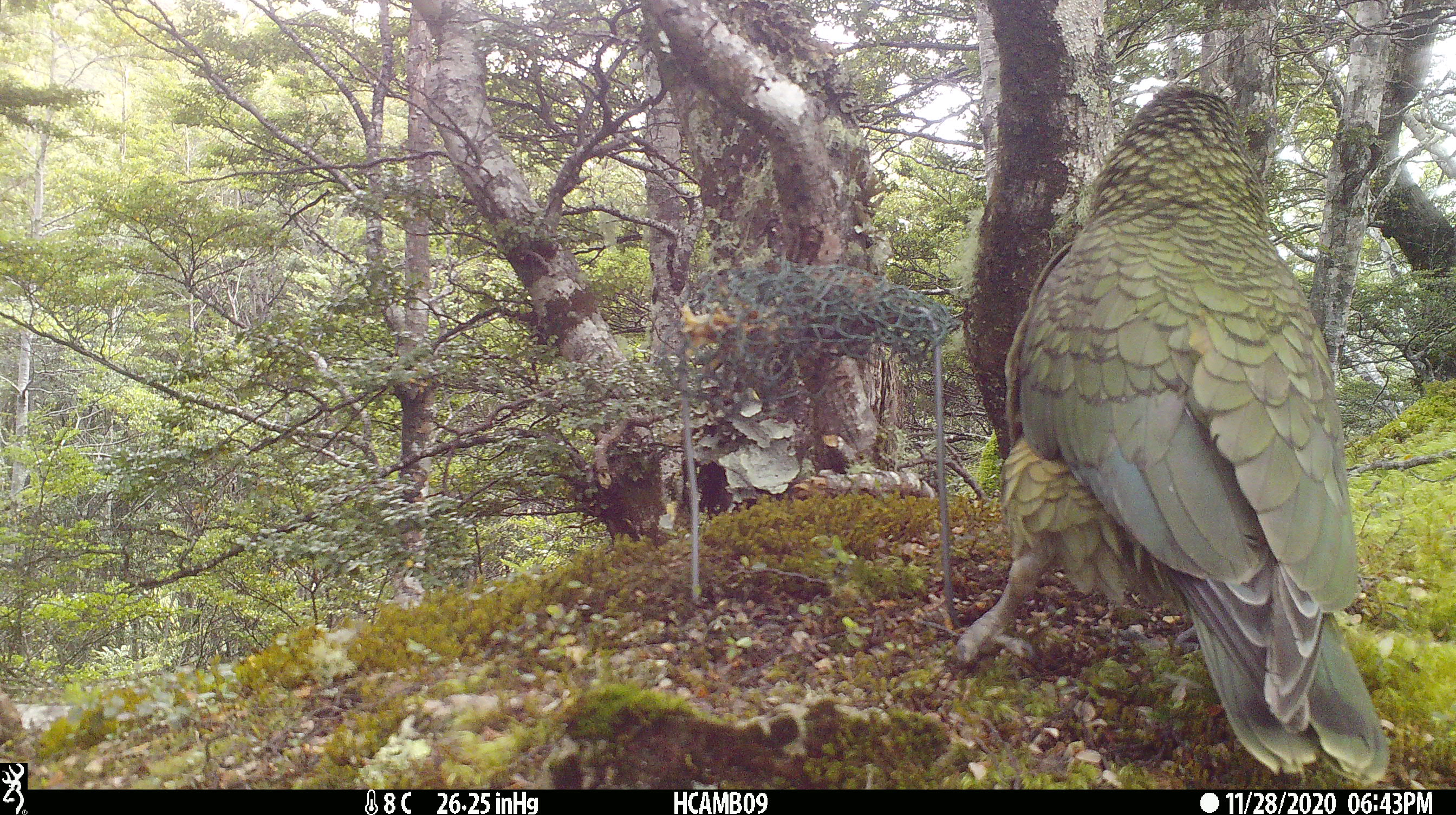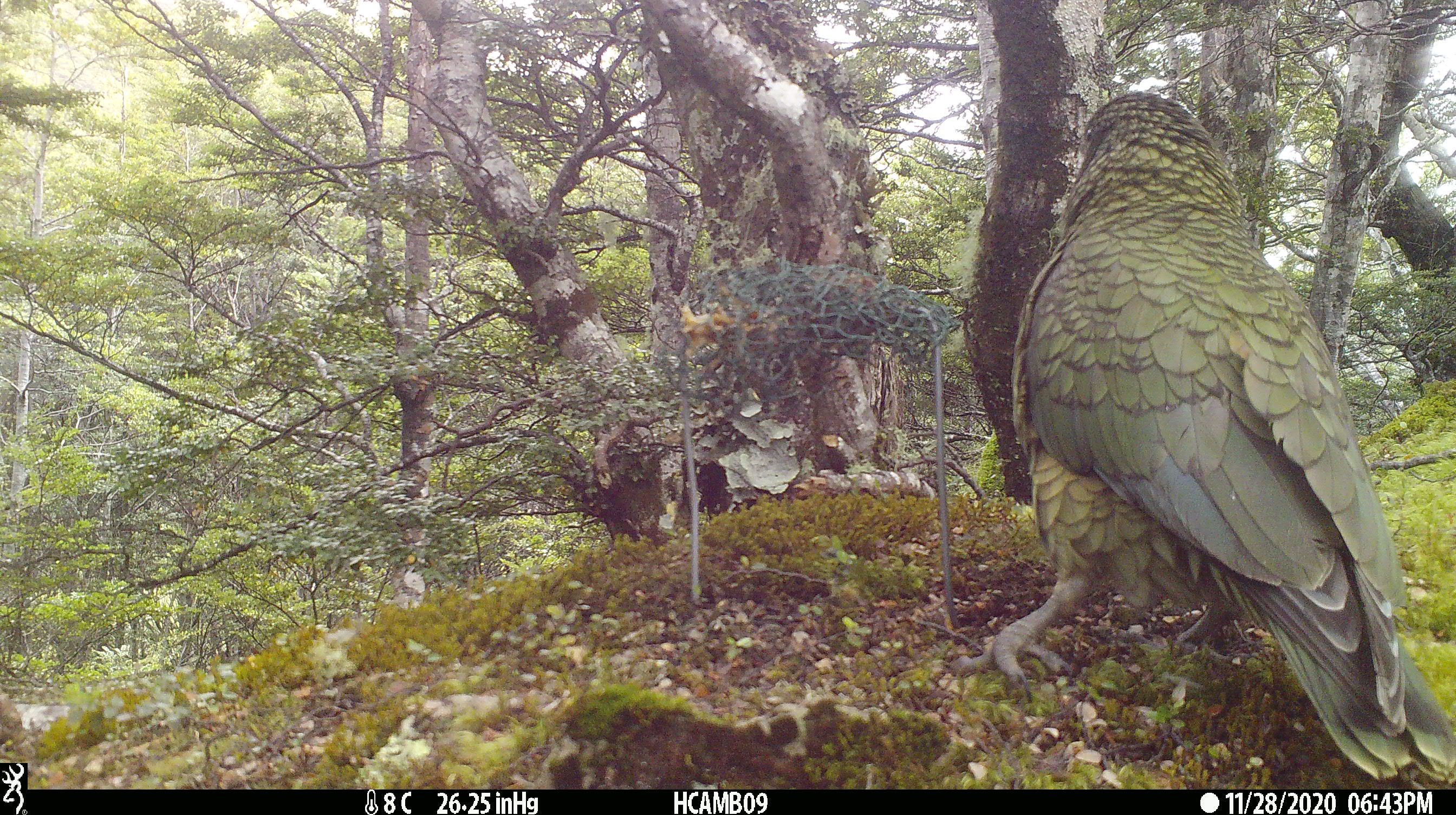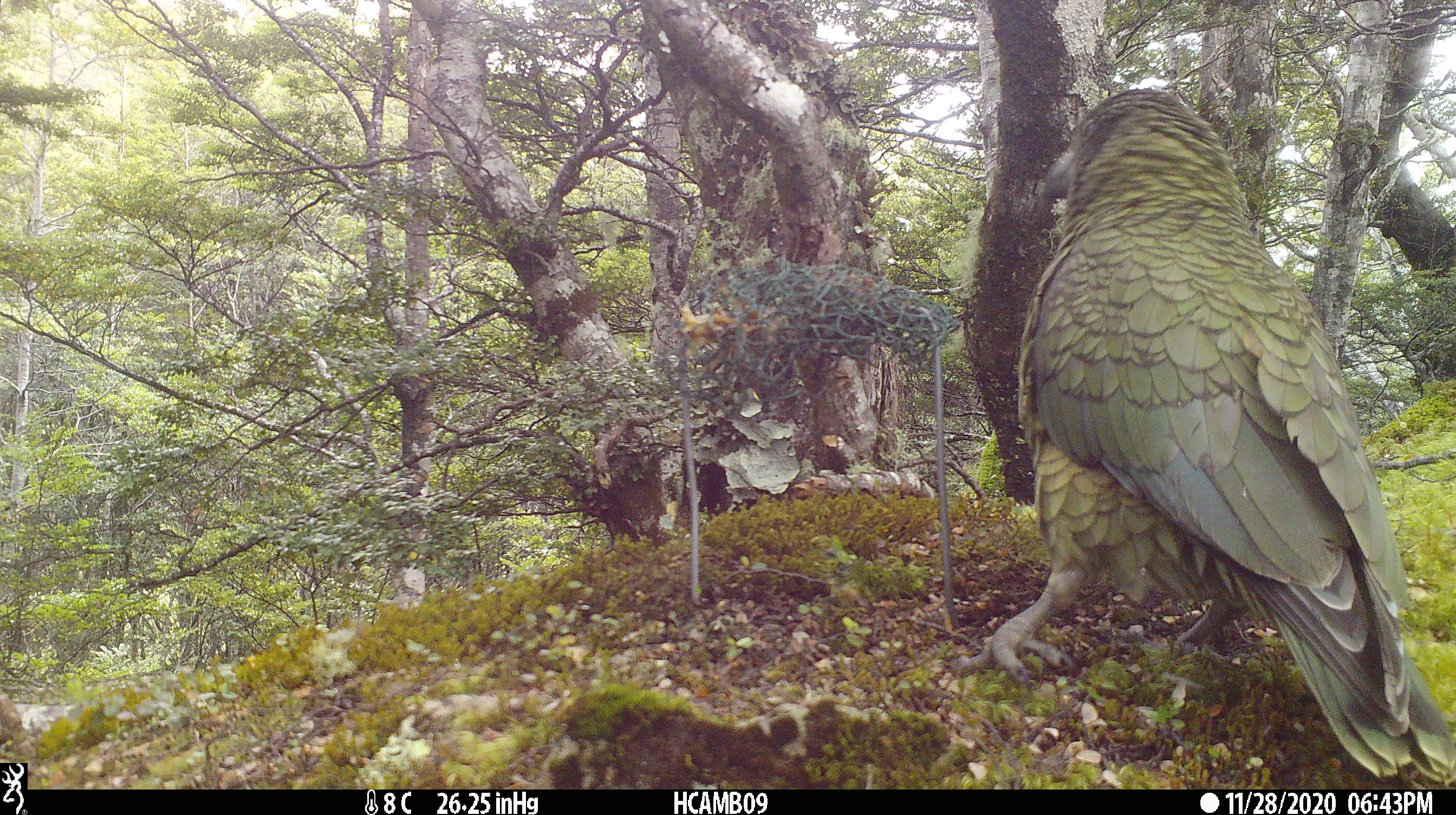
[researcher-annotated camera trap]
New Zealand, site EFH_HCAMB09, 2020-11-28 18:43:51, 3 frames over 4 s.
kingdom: Animalia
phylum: Chordata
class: Aves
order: Psittaciformes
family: Strigopidae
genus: Nestor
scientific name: Nestor notabilis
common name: kea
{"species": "kea (Nestor notabilis)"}